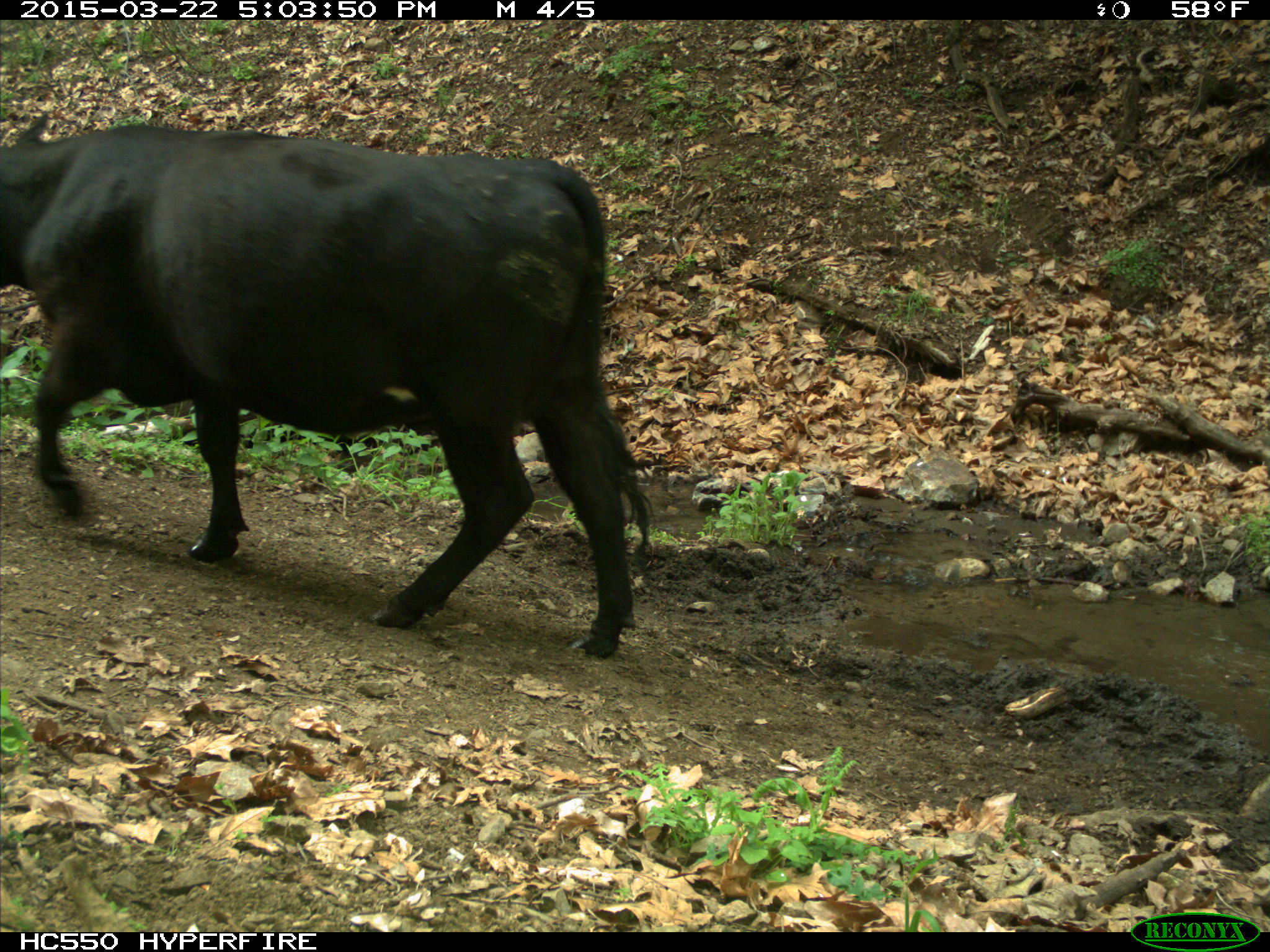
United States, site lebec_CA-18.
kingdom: Animalia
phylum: Chordata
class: Mammalia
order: Artiodactyla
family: Bovidae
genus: Bos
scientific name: Bos taurus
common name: domestic cow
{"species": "Bos taurus (domestic cow)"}